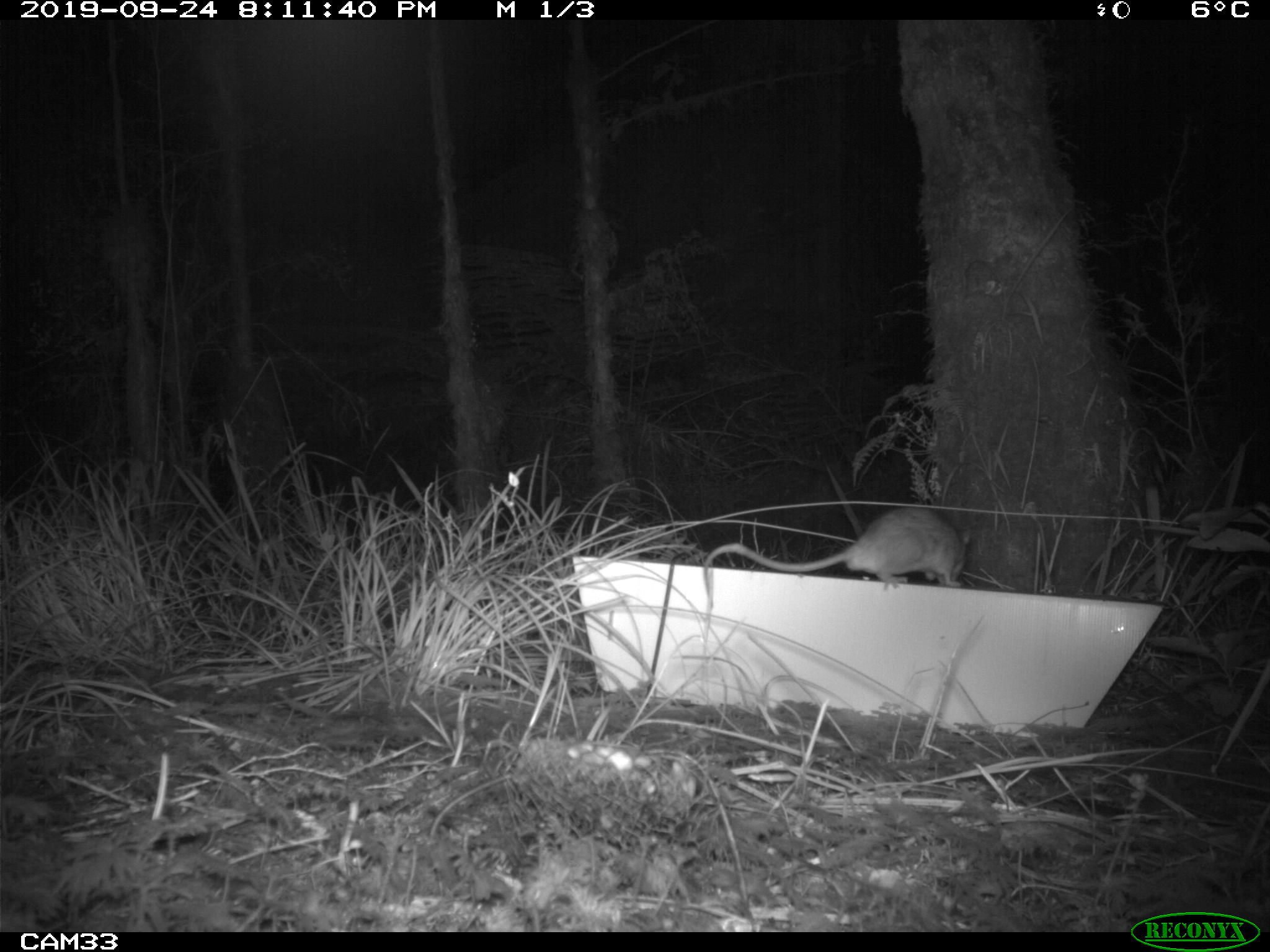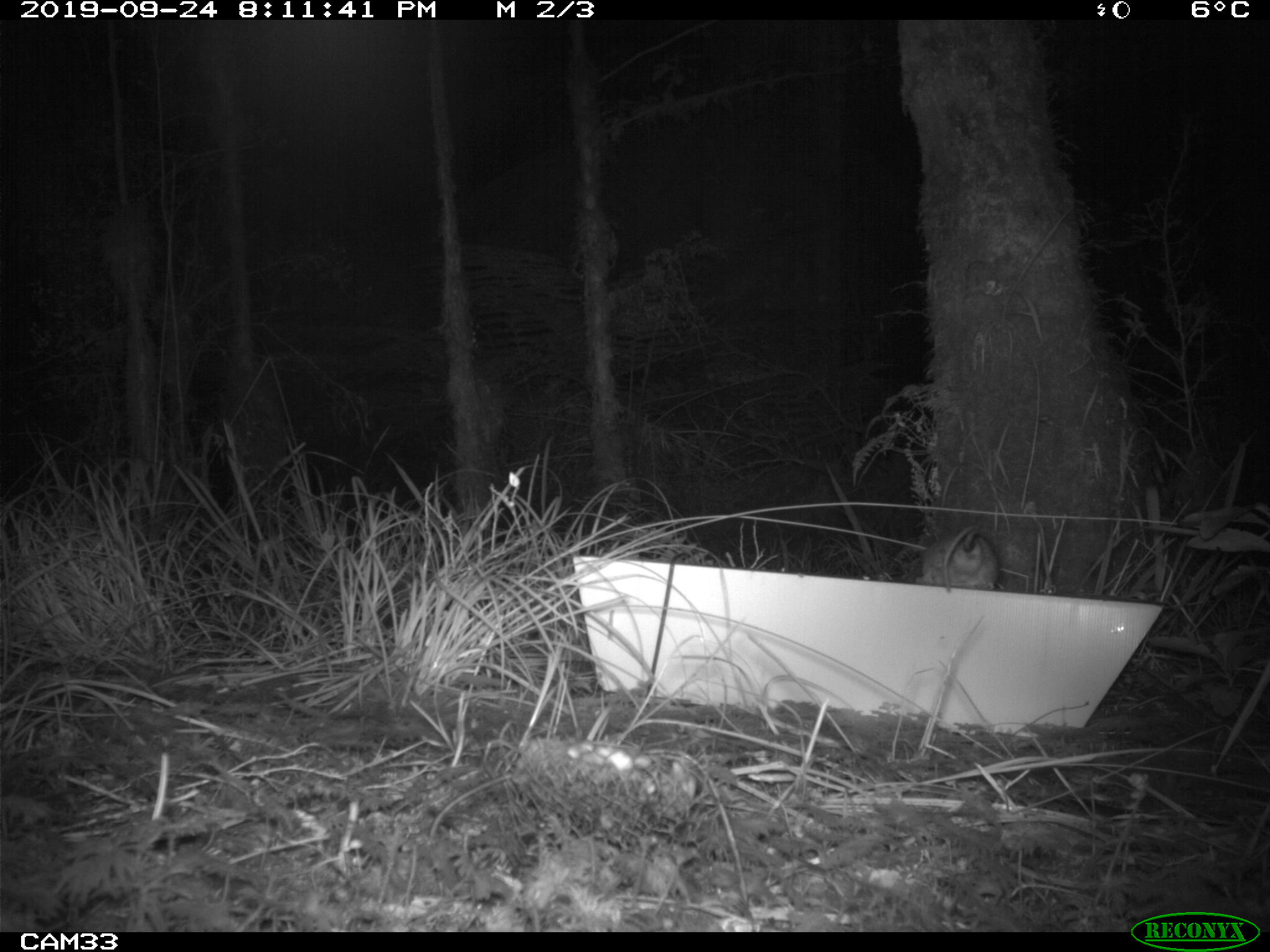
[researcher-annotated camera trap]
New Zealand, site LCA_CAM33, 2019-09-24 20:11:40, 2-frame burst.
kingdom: Animalia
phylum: Chordata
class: Mammalia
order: Rodentia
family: Muridae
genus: Rattus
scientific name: Rattus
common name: rat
Rat (Rattus).